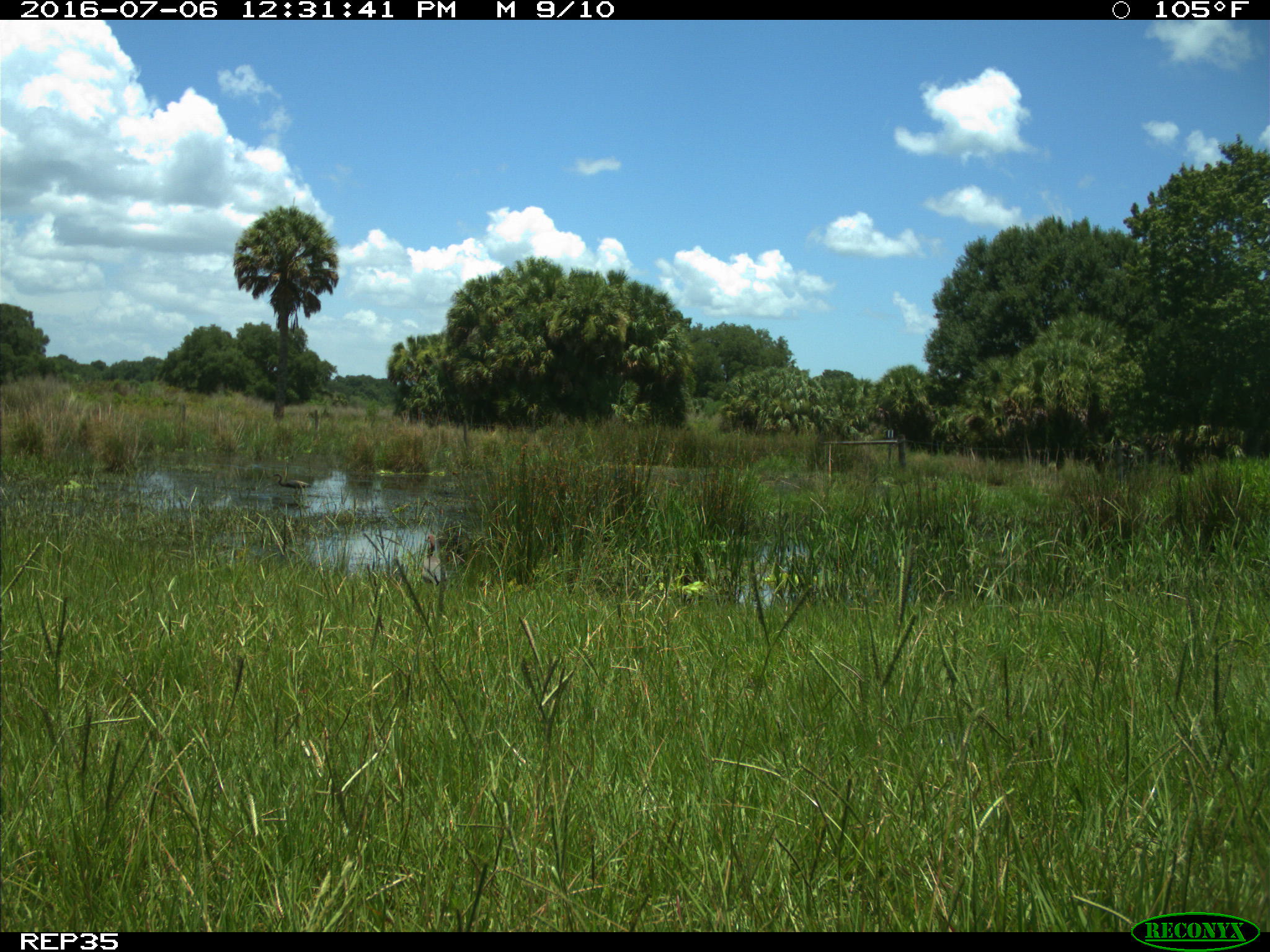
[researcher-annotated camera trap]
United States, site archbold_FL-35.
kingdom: Animalia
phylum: Chordata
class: Aves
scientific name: Aves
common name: birds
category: unidentified bird